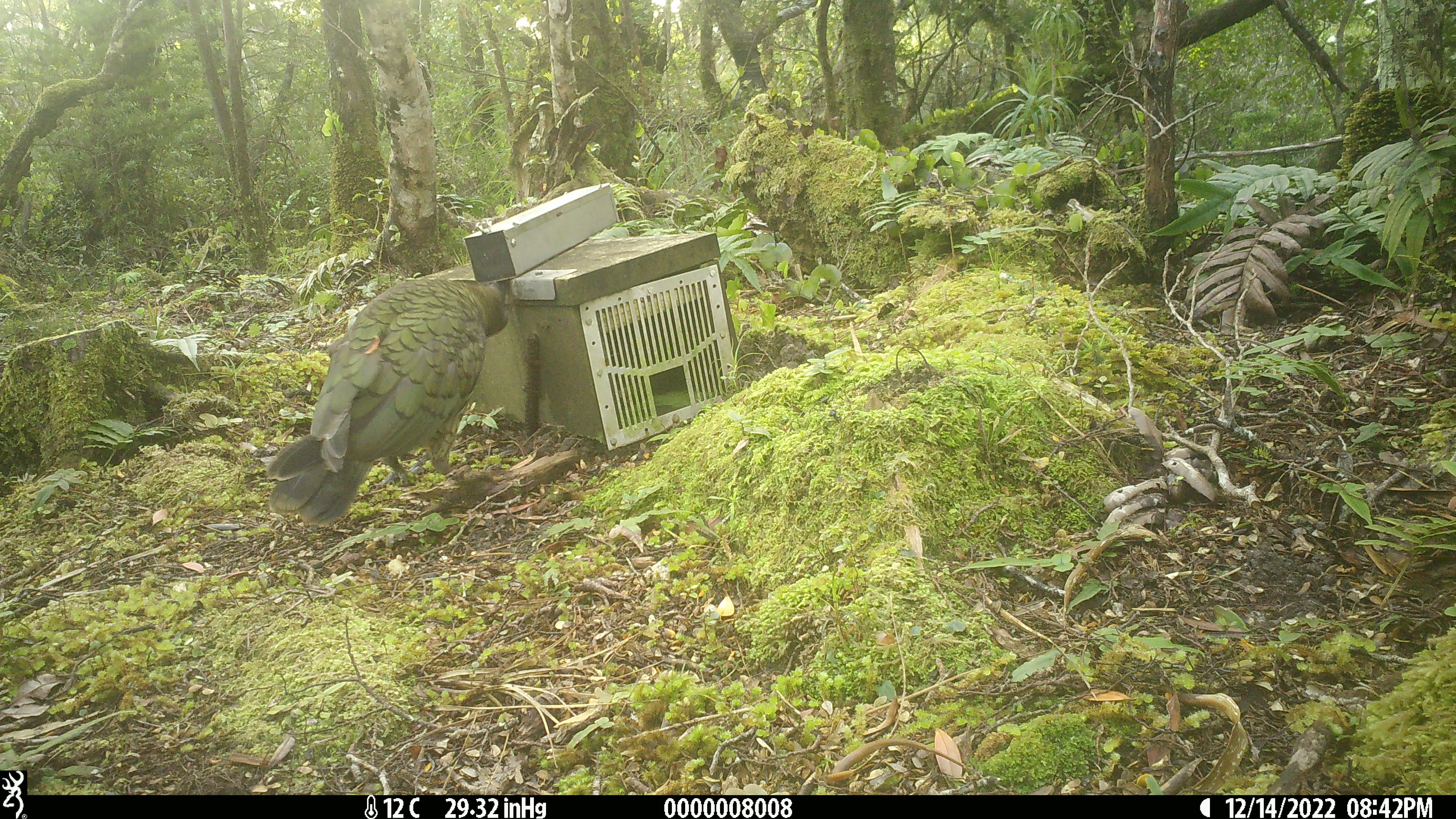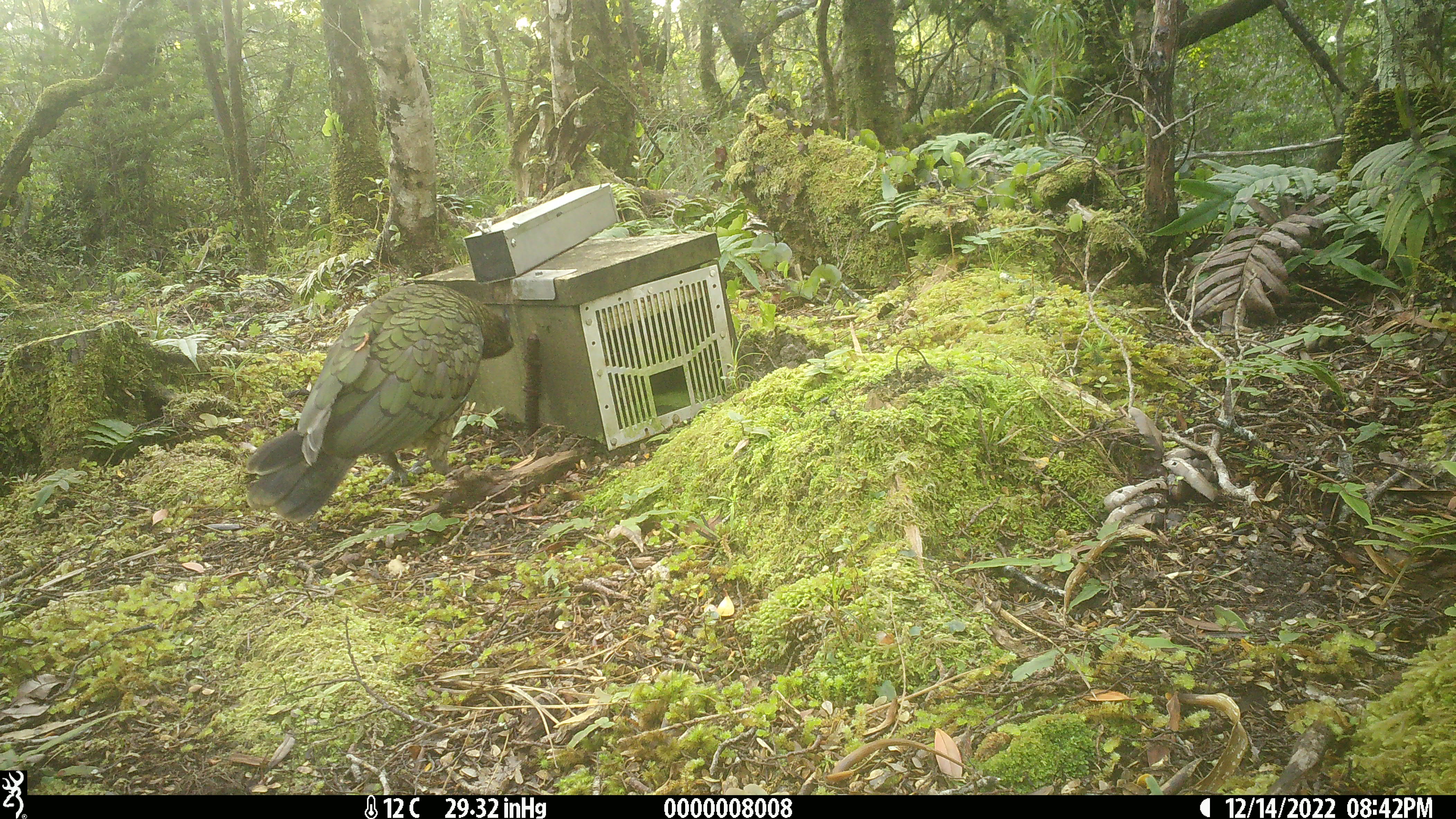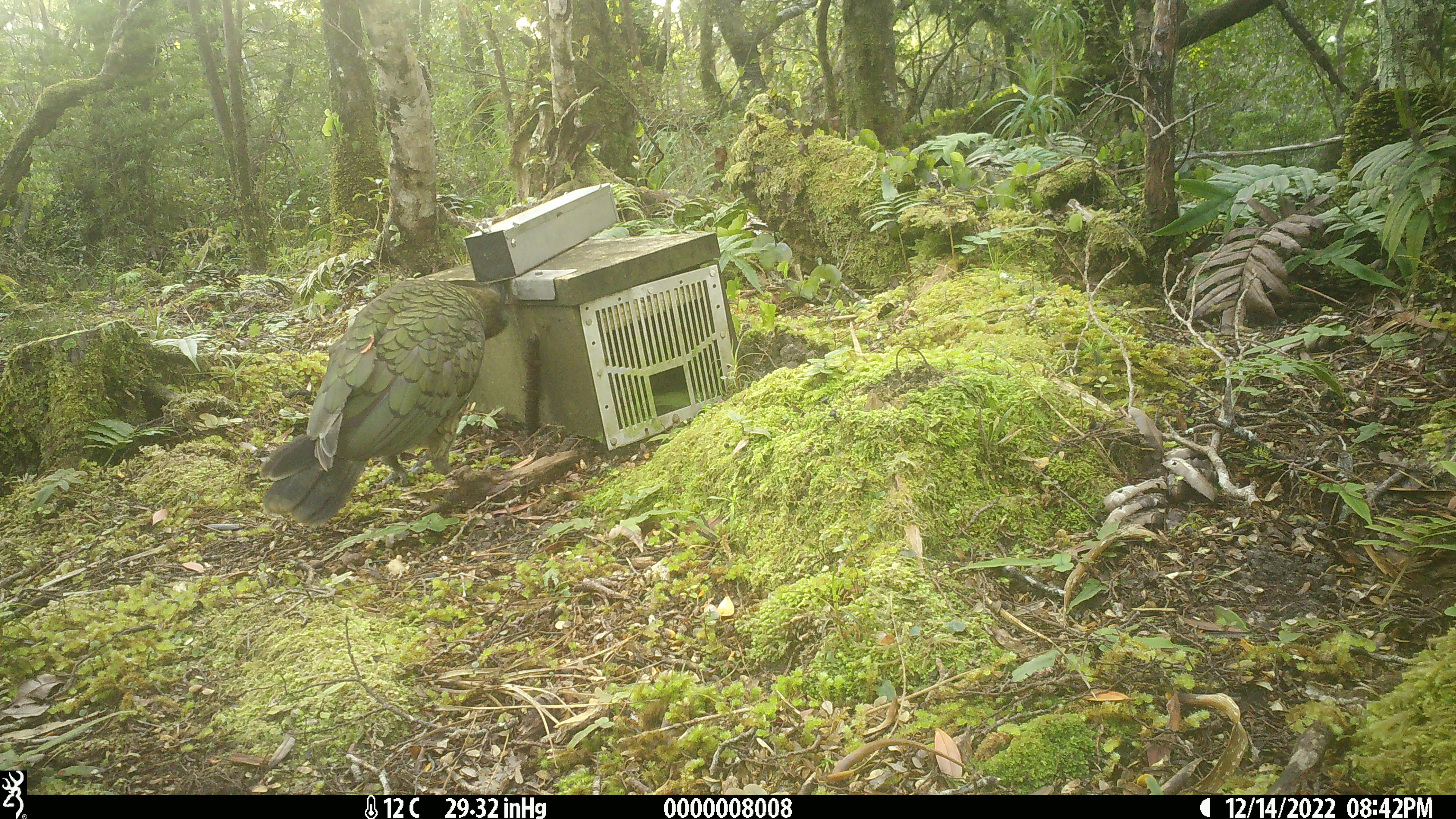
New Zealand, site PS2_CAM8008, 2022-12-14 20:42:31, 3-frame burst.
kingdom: Animalia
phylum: Chordata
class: Aves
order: Psittaciformes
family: Strigopidae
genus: Nestor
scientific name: Nestor notabilis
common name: kea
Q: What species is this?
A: Kea (Nestor notabilis).